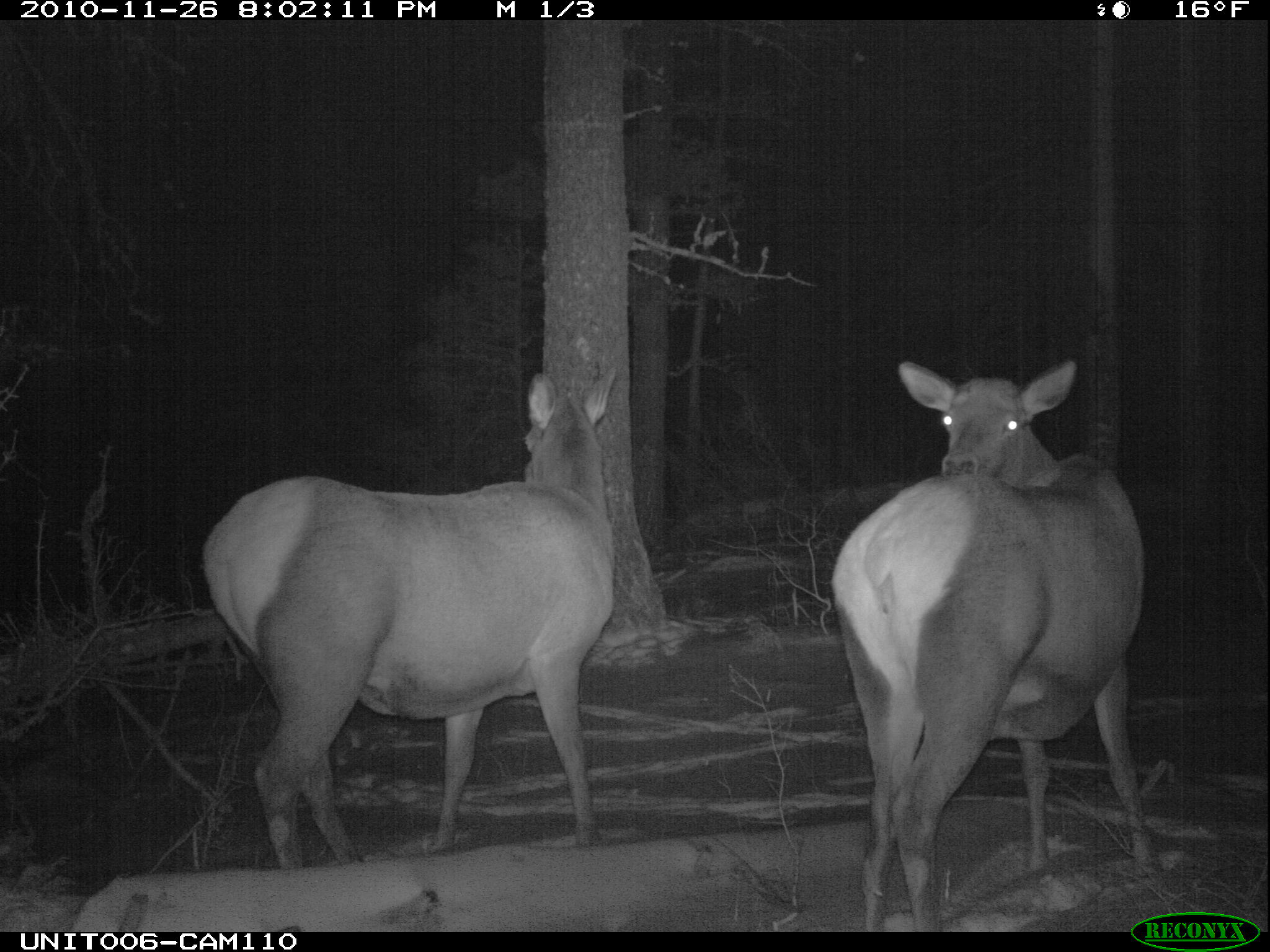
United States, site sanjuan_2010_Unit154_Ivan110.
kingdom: Animalia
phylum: Chordata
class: Mammalia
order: Artiodactyla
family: Cervidae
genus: Cervus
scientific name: Cervus elaphus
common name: red deer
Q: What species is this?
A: Cervus elaphus (red deer).